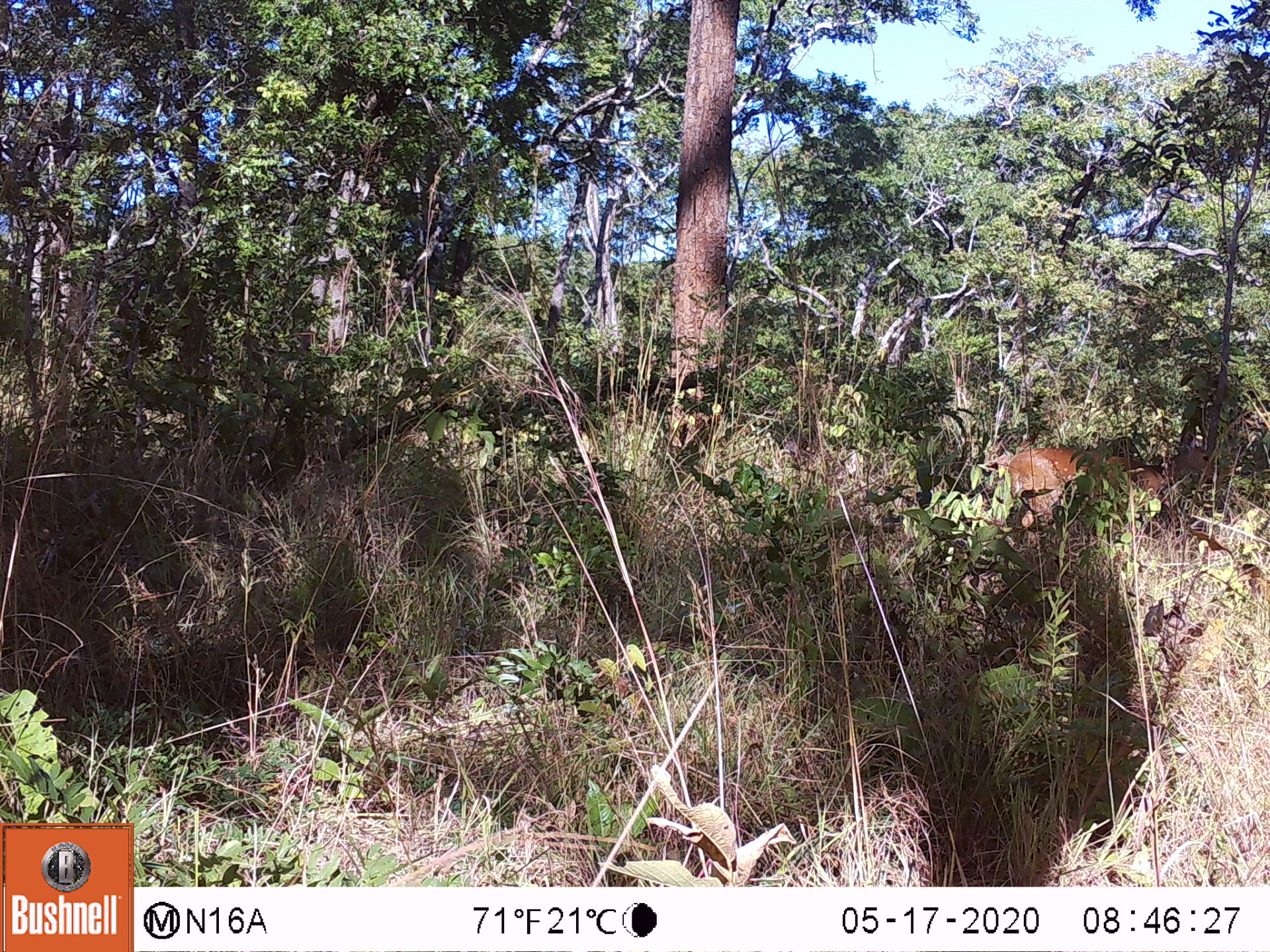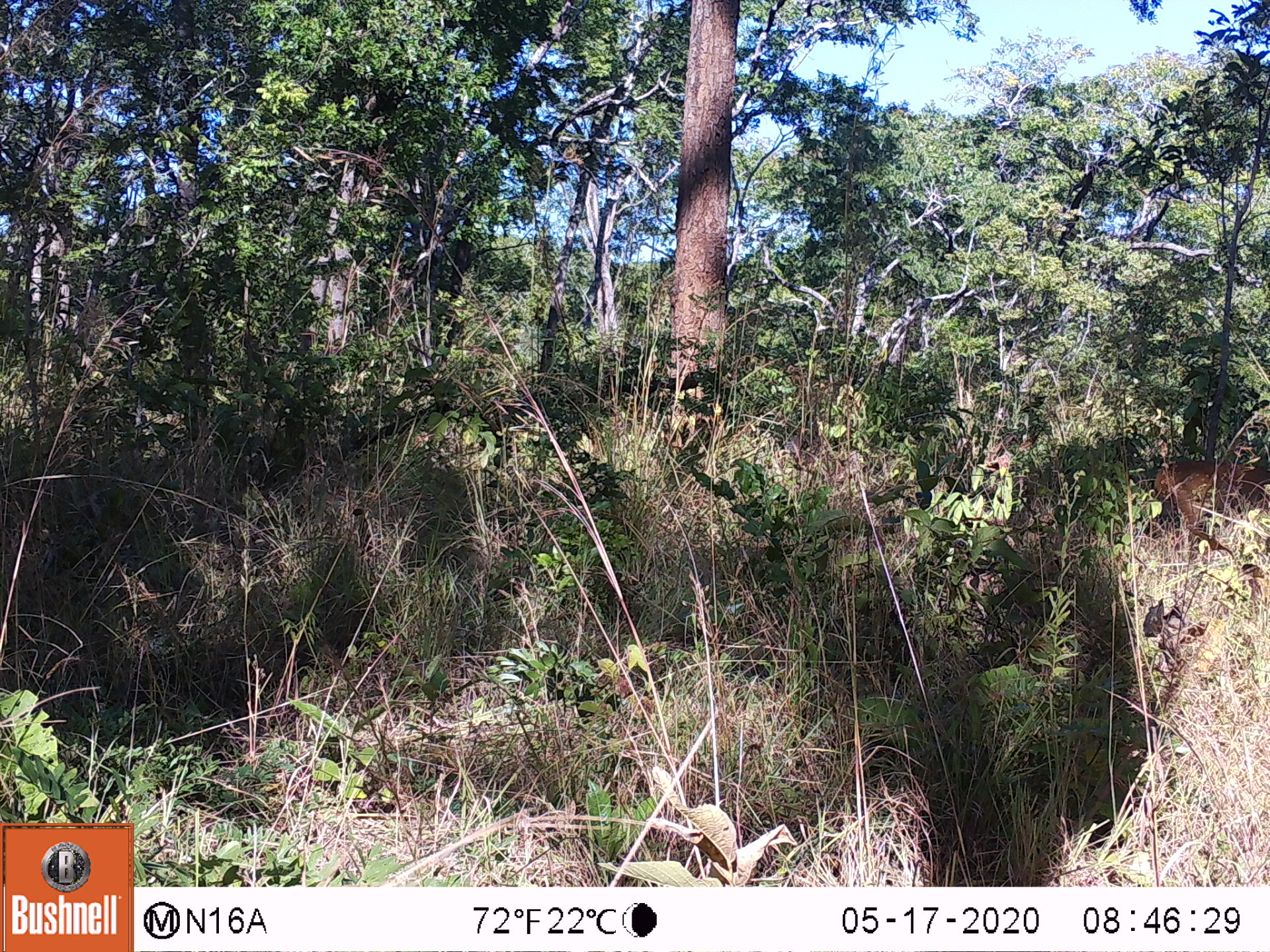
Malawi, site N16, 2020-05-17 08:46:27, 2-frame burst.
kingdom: Animalia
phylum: Chordata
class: Mammalia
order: Artiodactyla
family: Bovidae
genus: Tragelaphus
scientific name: Tragelaphus sylvaticus sylvaticus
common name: cape bushbuck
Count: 1.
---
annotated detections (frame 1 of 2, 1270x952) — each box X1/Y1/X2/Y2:
cape bushbuck: 995/432/1222/533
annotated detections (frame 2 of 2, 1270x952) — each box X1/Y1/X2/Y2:
cape bushbuck: 1153/456/1269/547